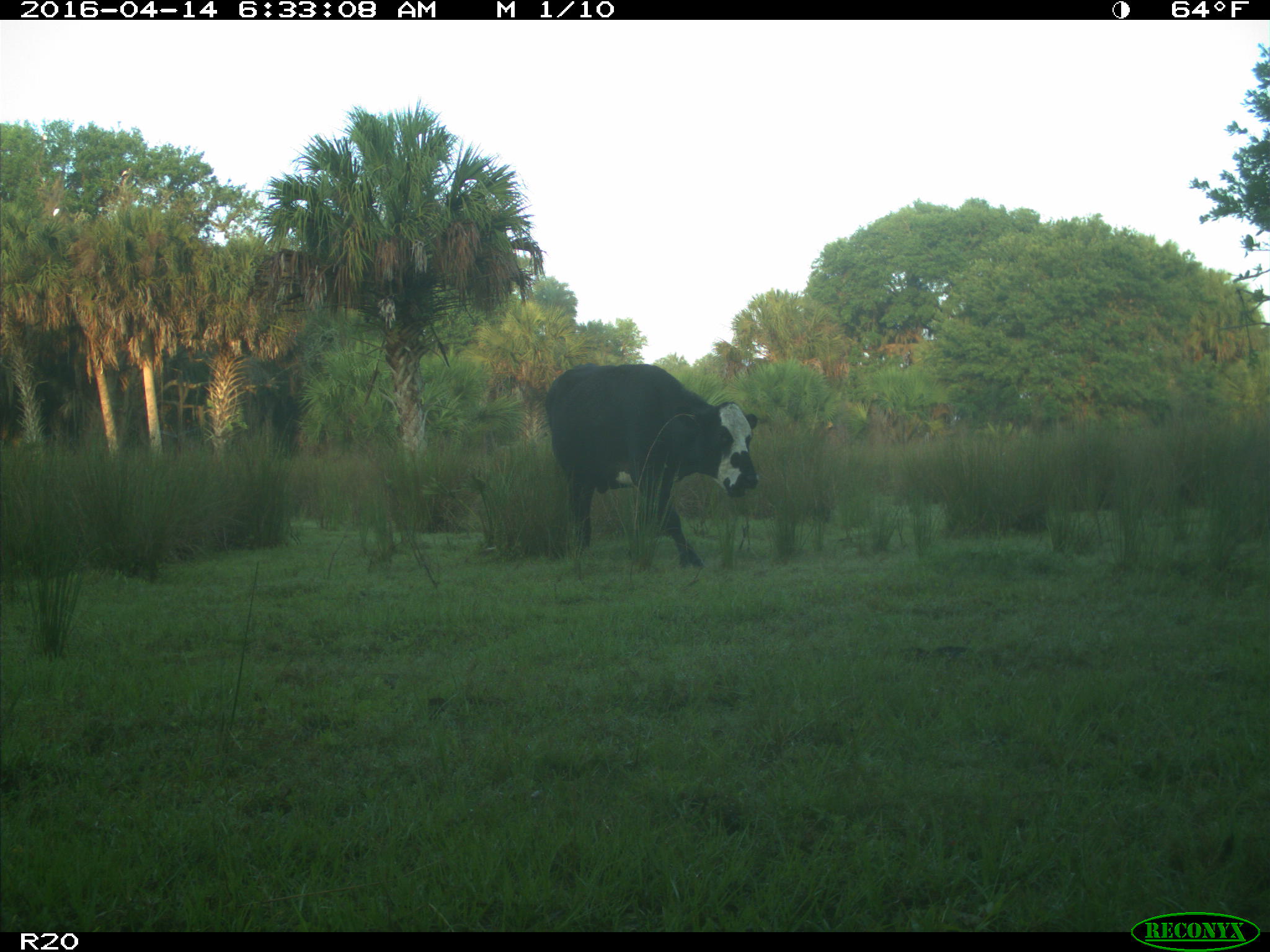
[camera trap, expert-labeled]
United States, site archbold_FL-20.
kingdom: Animalia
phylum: Chordata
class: Mammalia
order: Artiodactyla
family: Bovidae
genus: Bos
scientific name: Bos taurus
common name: domestic cow